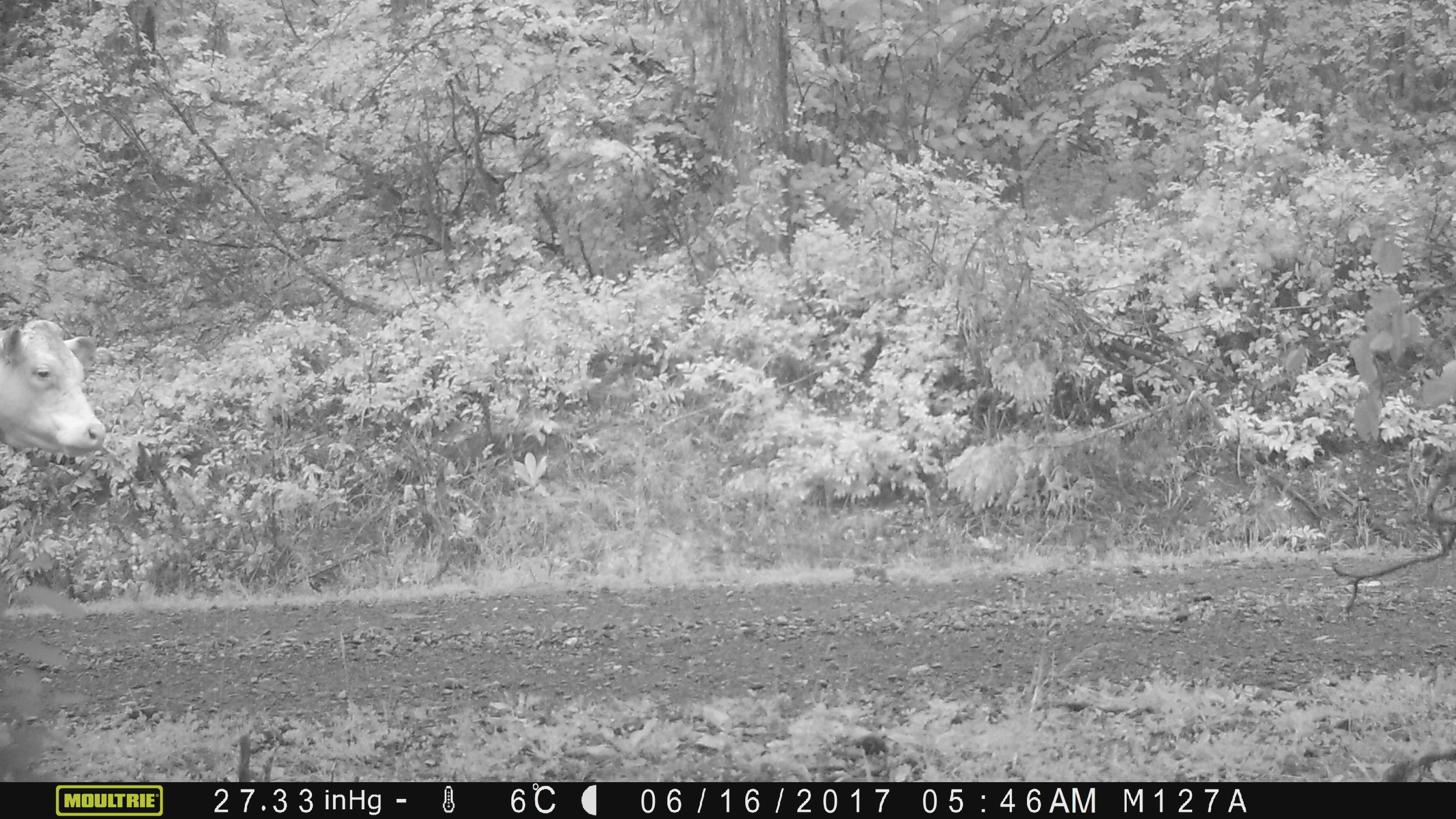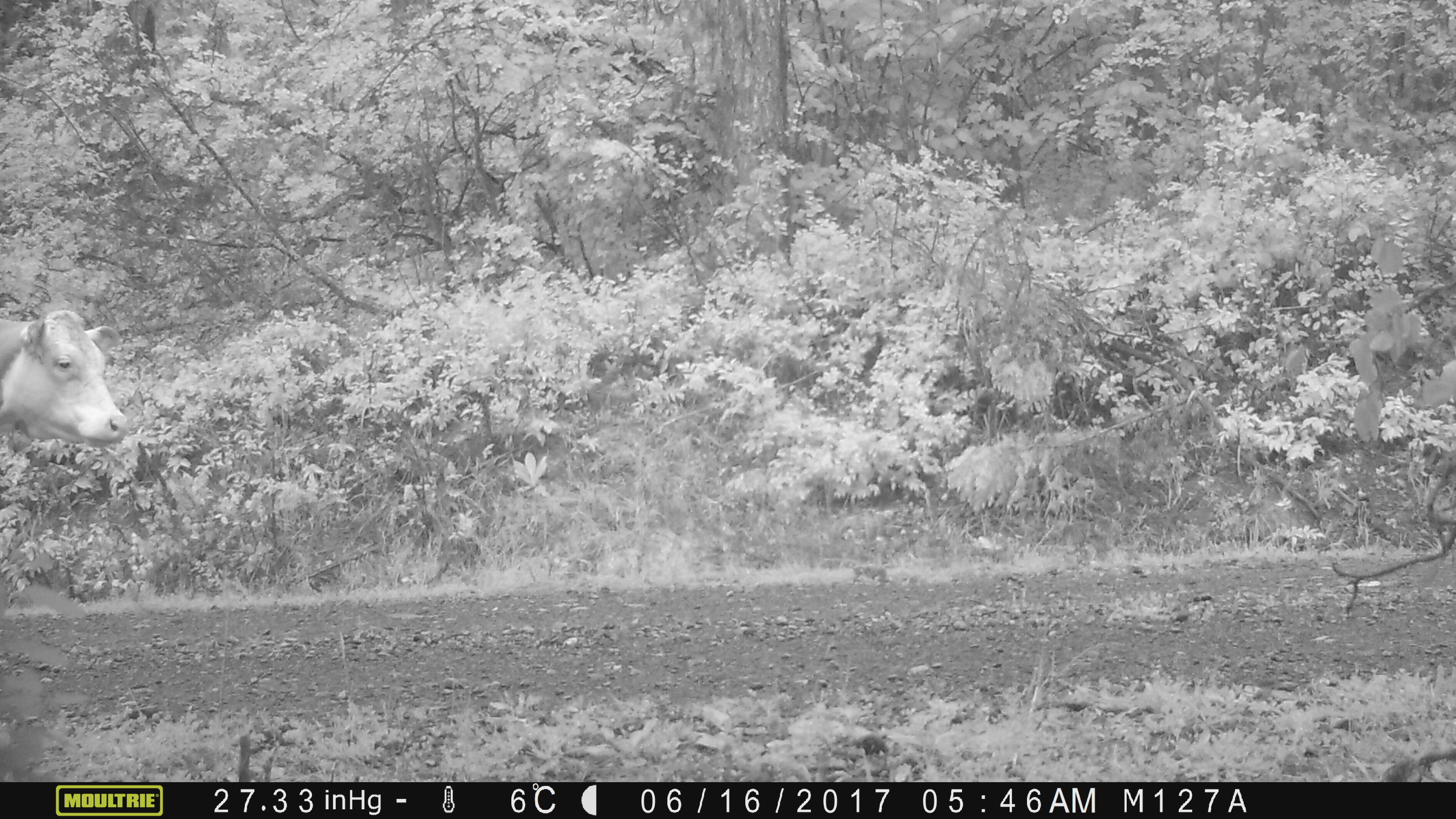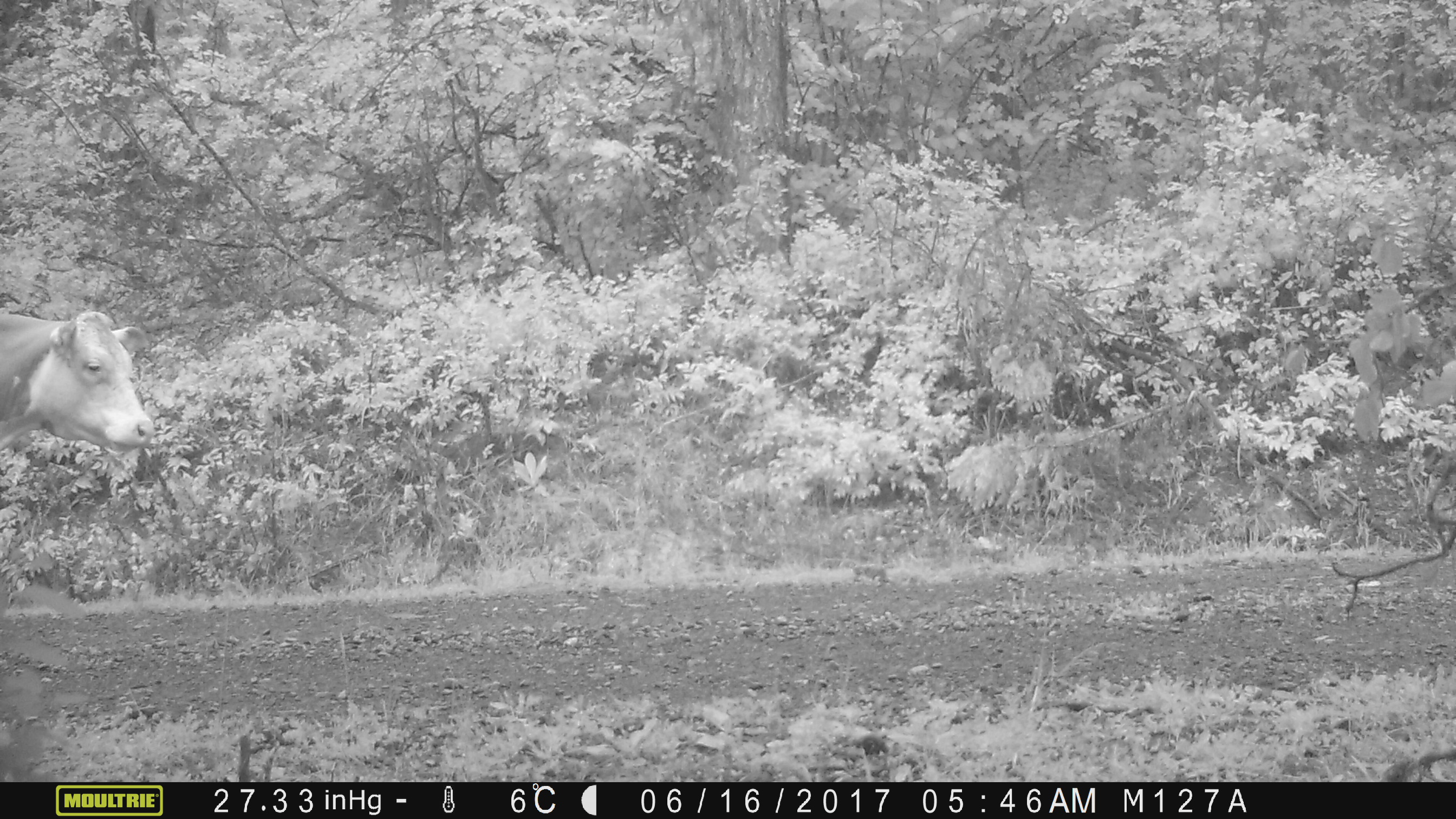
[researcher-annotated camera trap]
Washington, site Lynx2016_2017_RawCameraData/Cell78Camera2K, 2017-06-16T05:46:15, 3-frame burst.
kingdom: Animalia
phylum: Chordata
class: Mammalia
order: Artiodactyla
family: Bovidae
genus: Bos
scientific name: Bos taurus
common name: domestic cattle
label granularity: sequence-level